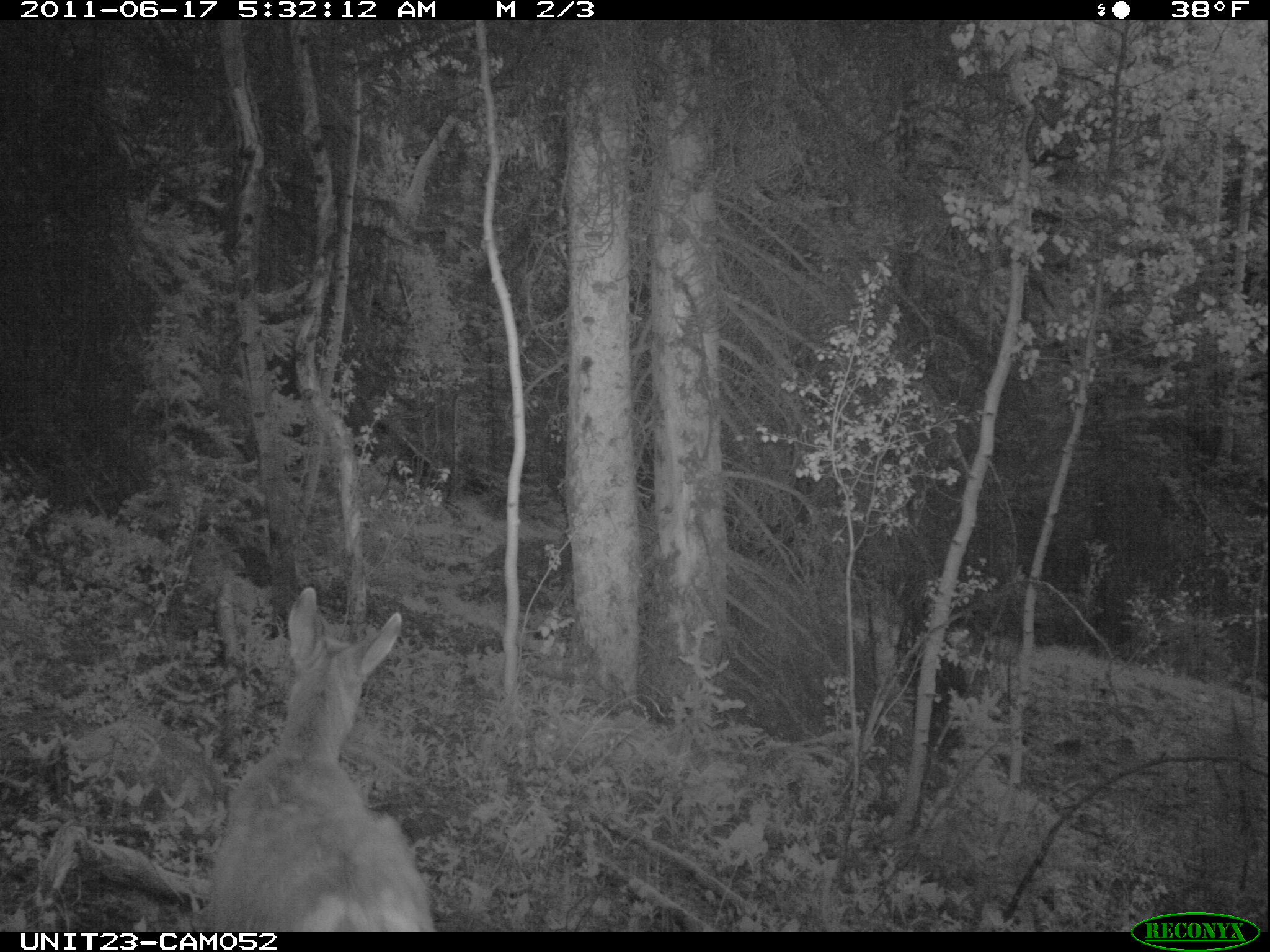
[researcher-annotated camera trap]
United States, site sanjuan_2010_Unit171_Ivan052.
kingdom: Animalia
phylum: Chordata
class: Mammalia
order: Artiodactyla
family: Cervidae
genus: Odocoileus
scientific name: Odocoileus hemionus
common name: mule deer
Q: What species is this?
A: Odocoileus hemionus (mule deer).